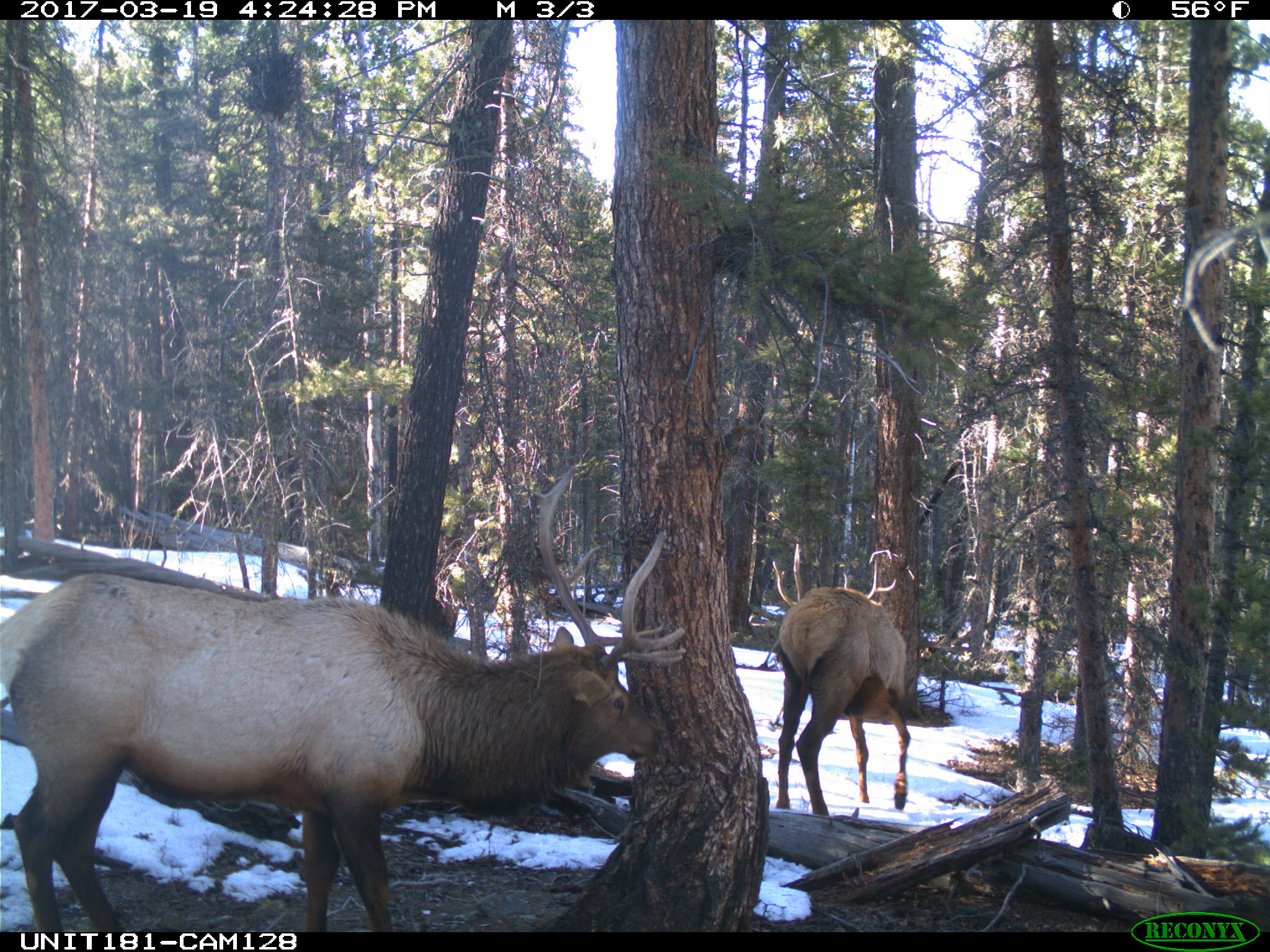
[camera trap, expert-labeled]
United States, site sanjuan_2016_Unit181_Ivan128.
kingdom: Animalia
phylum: Chordata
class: Mammalia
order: Artiodactyla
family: Cervidae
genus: Cervus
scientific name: Cervus elaphus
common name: red deer